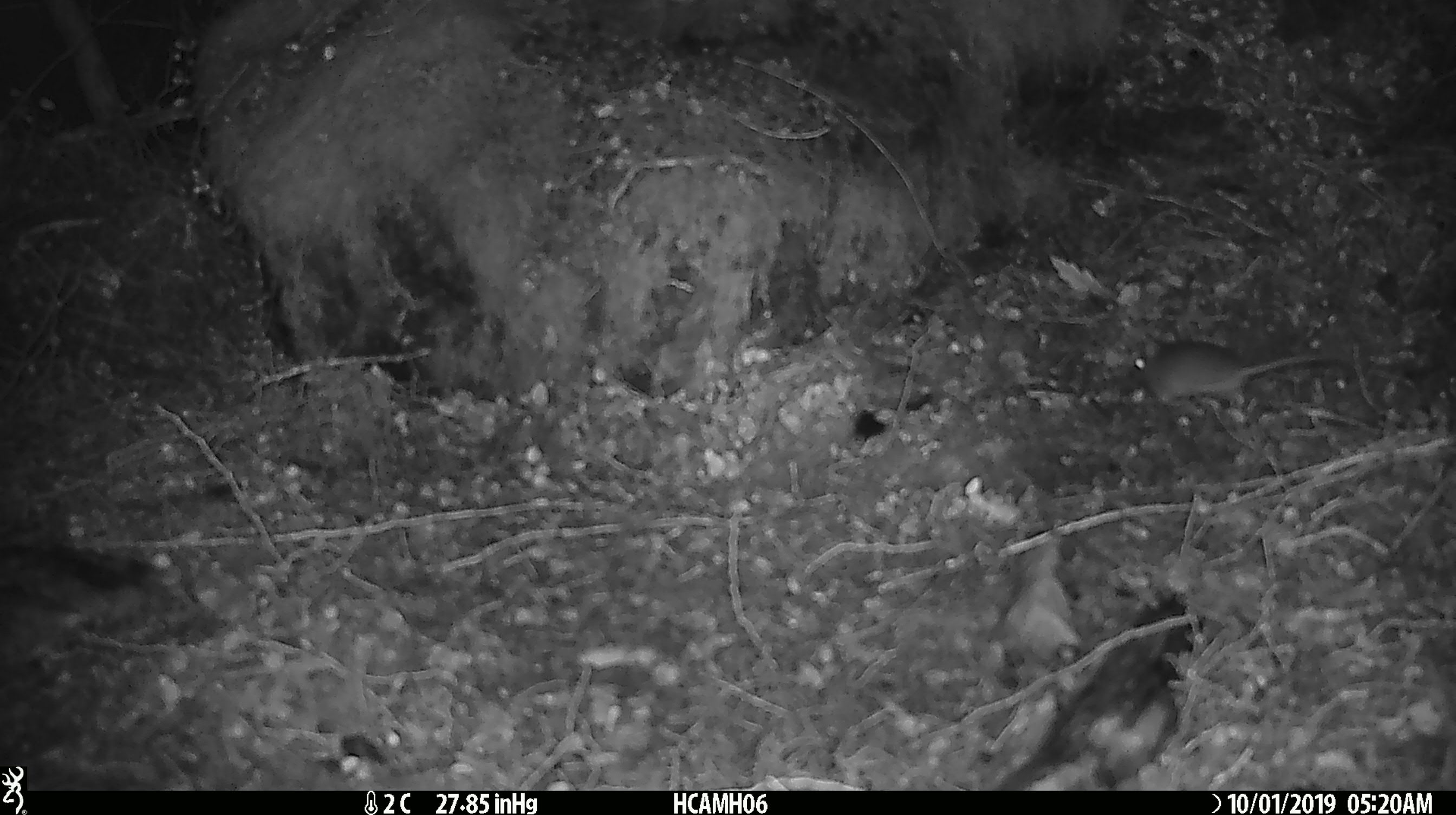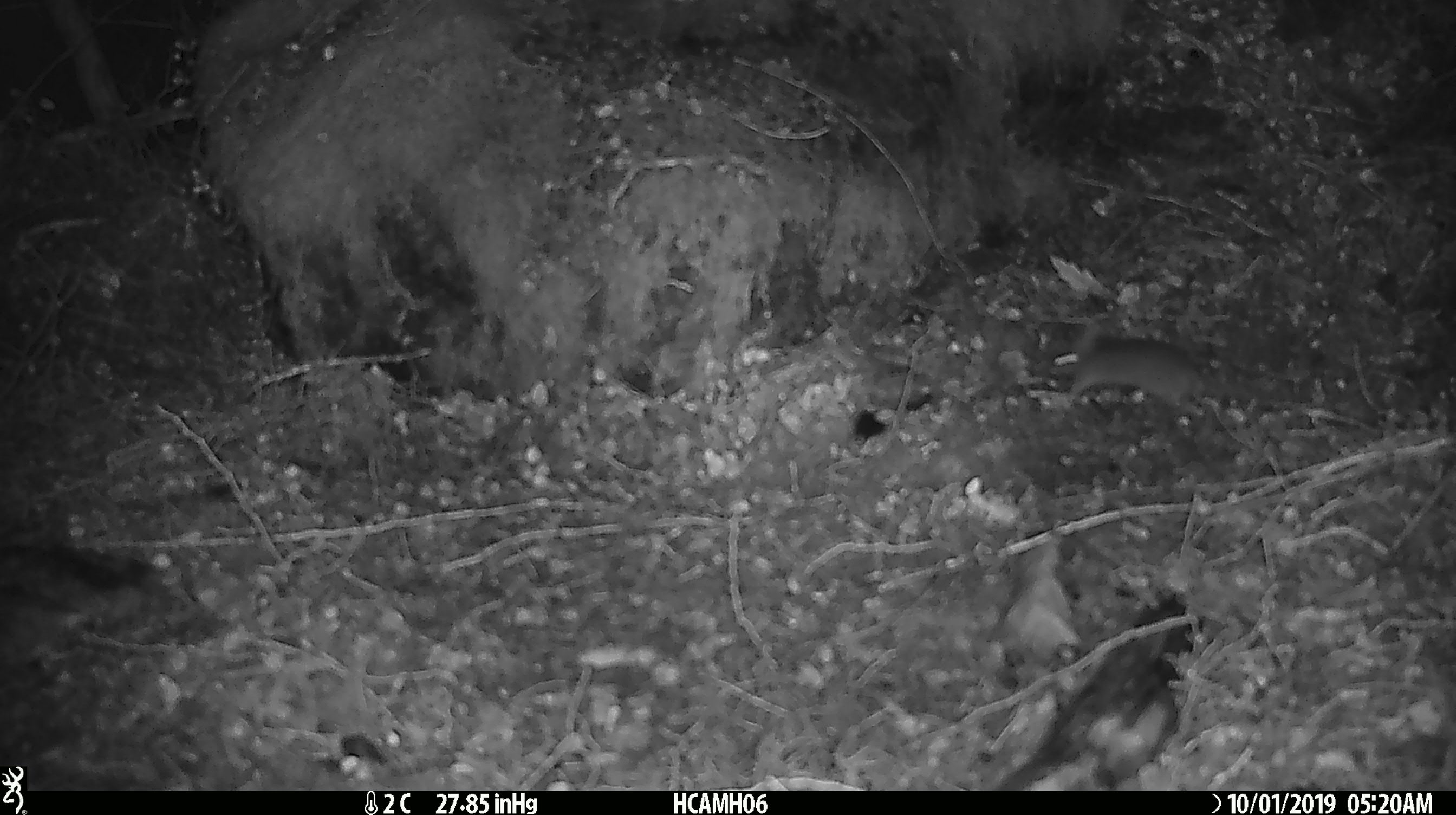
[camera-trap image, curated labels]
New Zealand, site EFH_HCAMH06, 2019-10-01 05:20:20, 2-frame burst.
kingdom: Animalia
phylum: Chordata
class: Mammalia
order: Rodentia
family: Muridae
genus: Mus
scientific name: Mus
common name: mouse